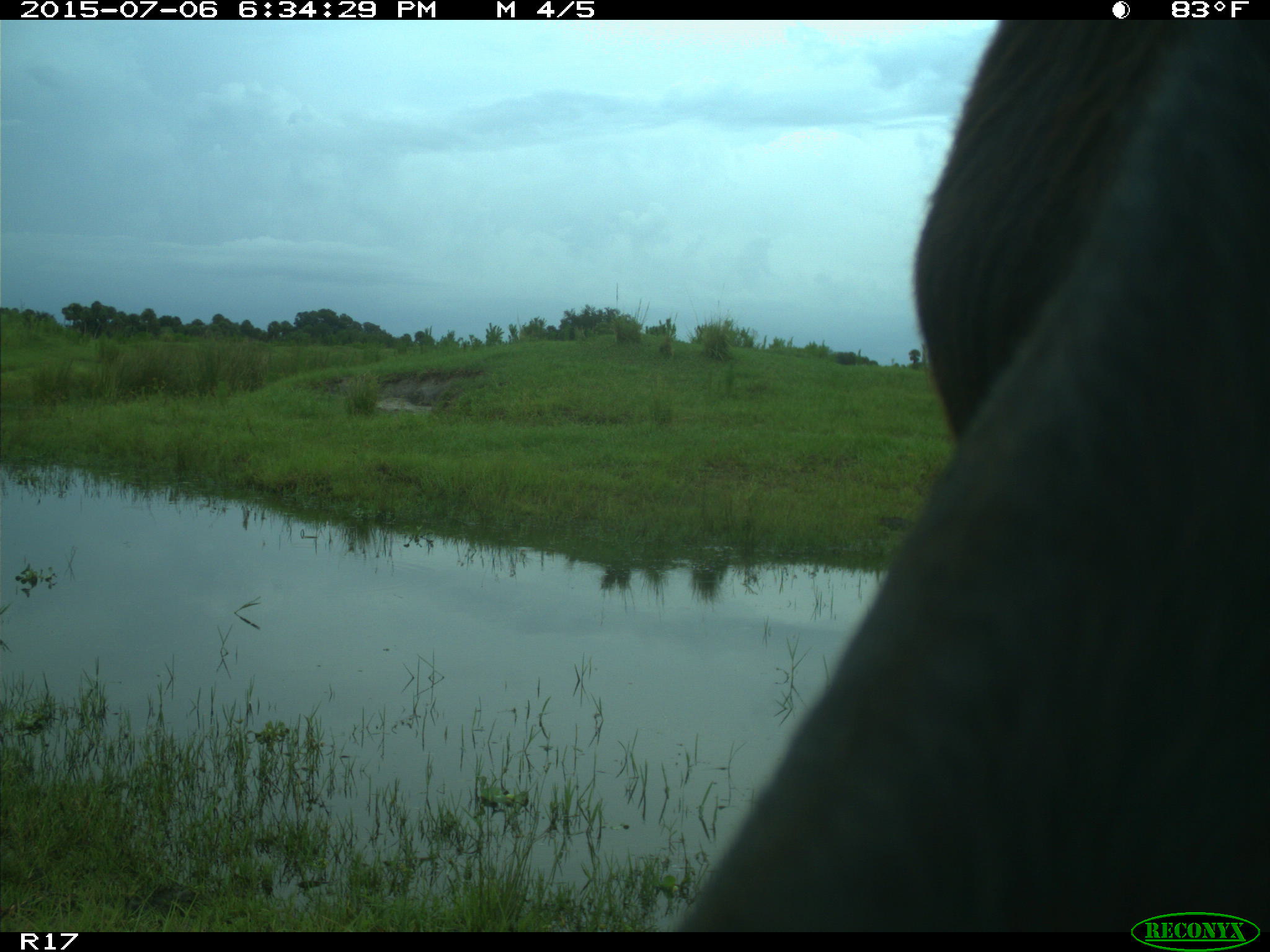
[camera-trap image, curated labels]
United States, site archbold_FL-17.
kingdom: Animalia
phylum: Chordata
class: Mammalia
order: Artiodactyla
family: Bovidae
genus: Bos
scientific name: Bos taurus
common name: domestic cow